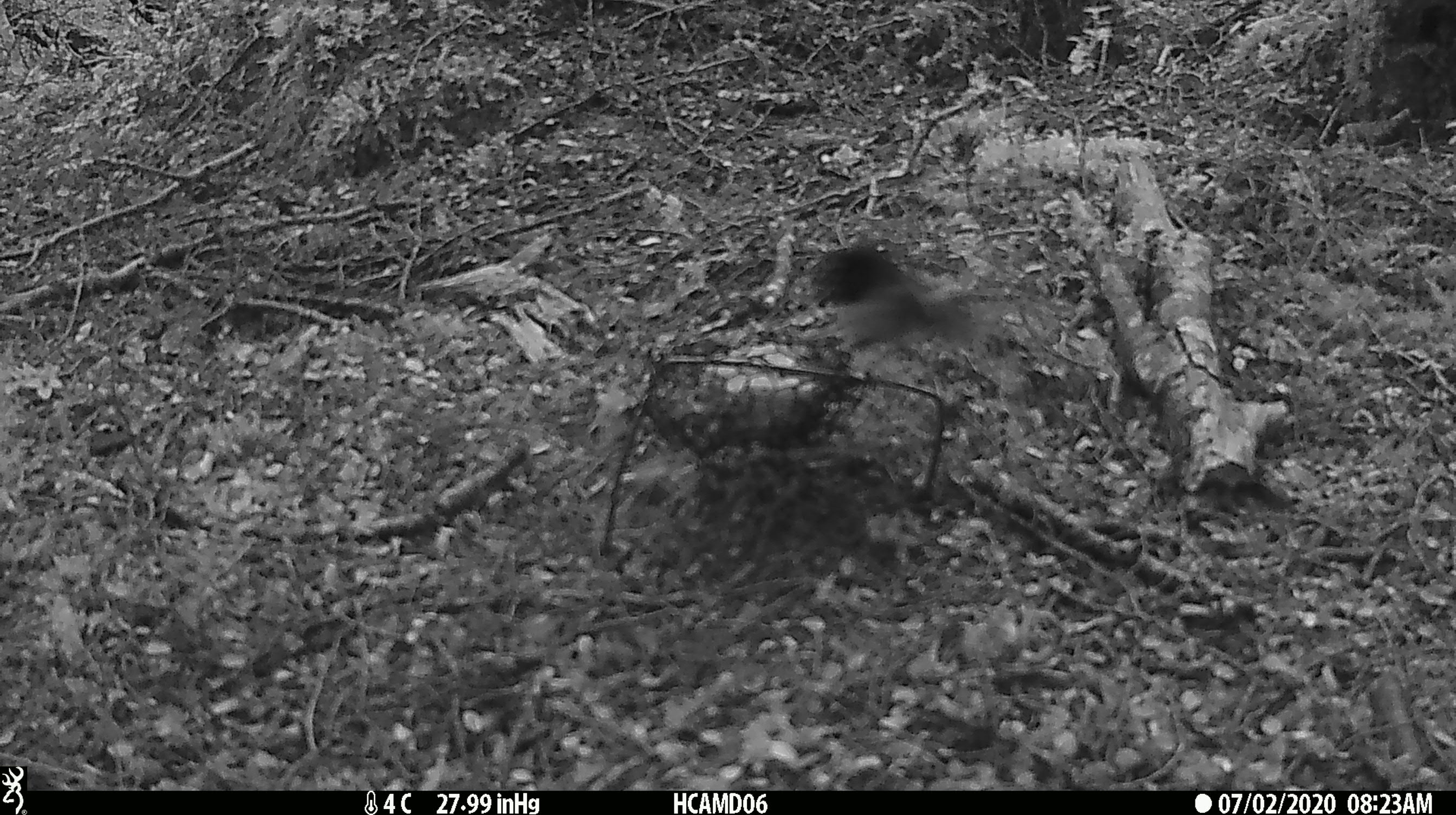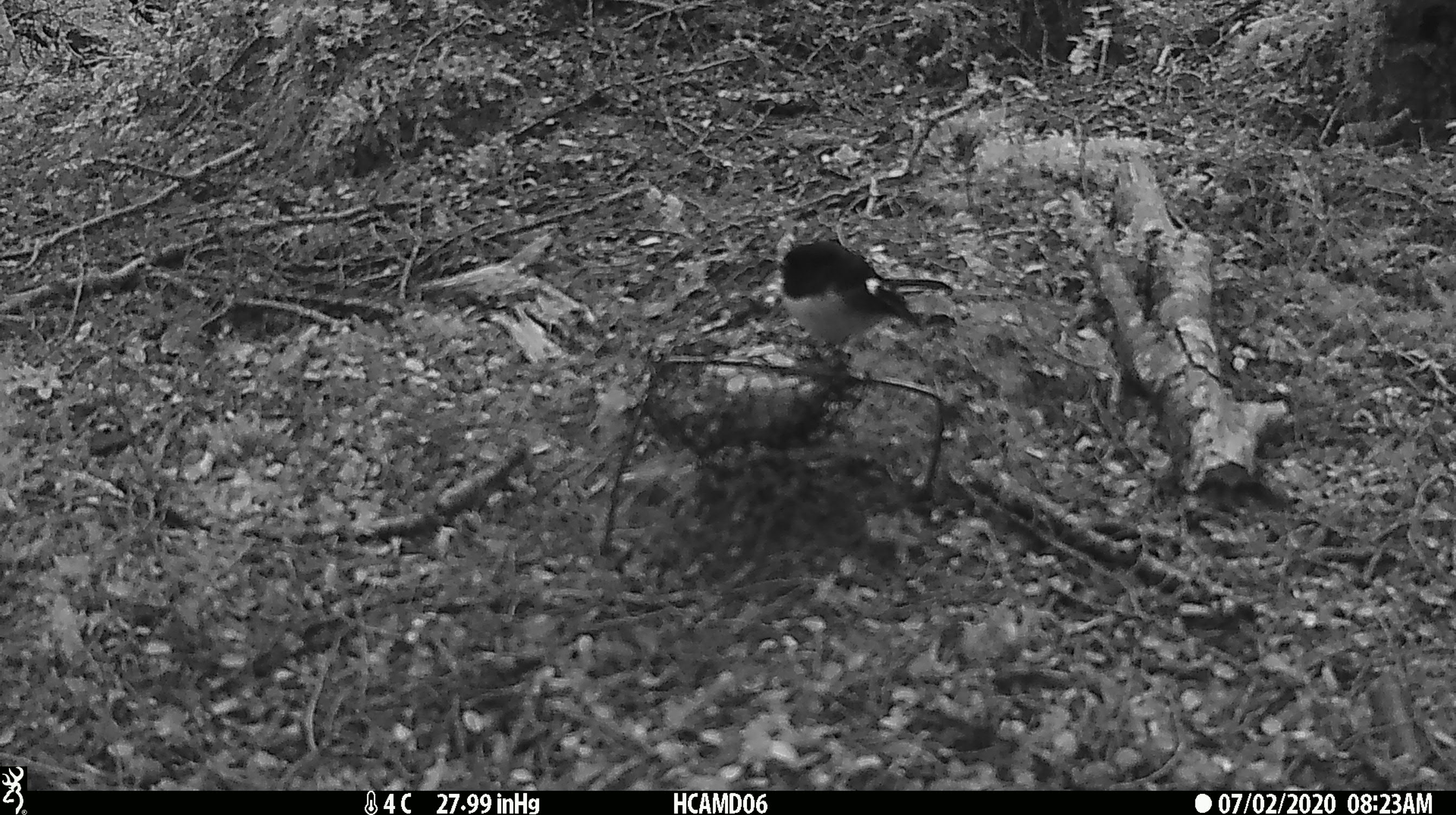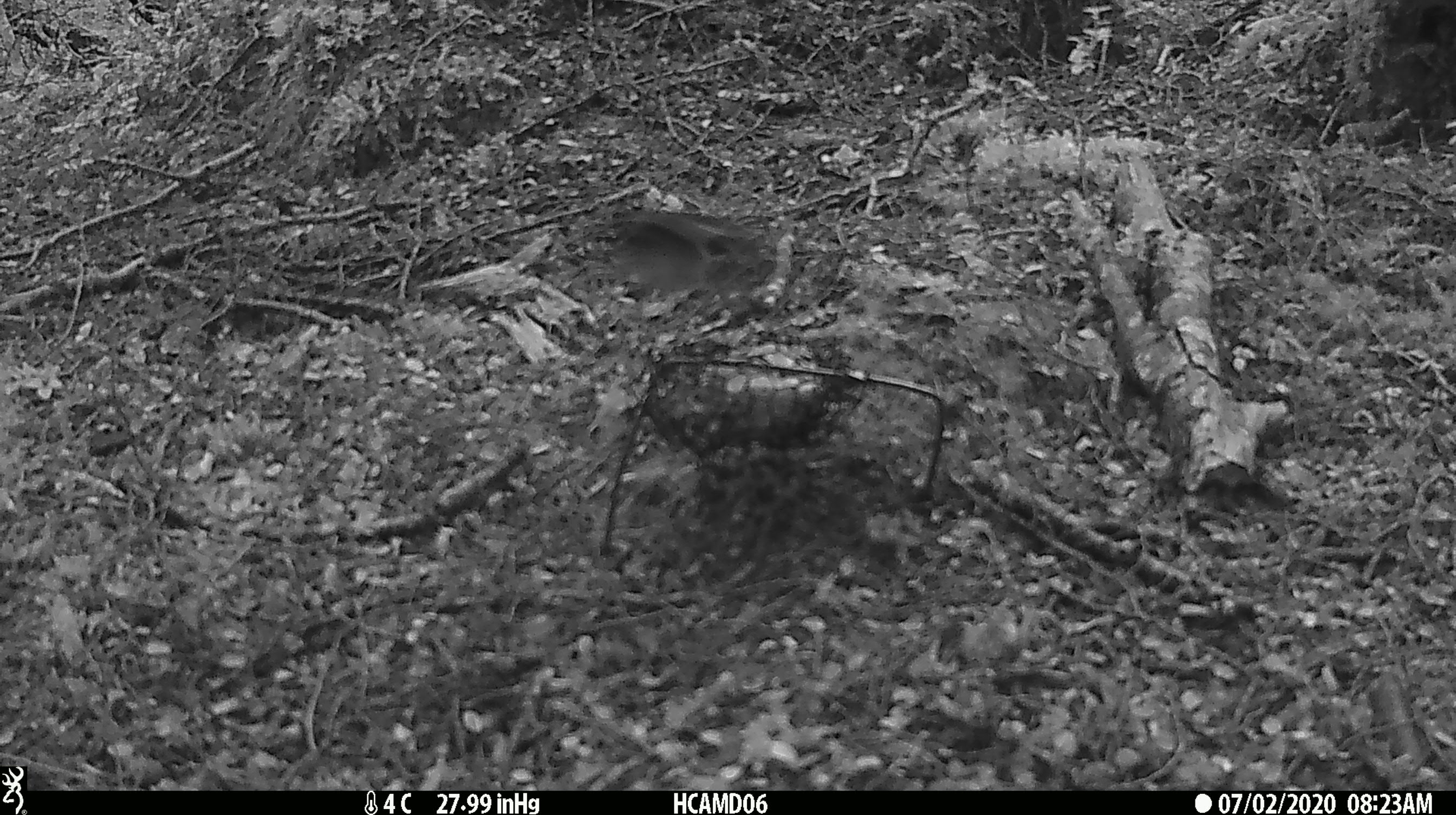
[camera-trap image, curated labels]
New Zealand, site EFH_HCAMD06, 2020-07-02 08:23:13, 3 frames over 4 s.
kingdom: Animalia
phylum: Chordata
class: Aves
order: Passeriformes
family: Petroicidae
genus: Petroica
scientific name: Petroica macrocephala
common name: tomtit